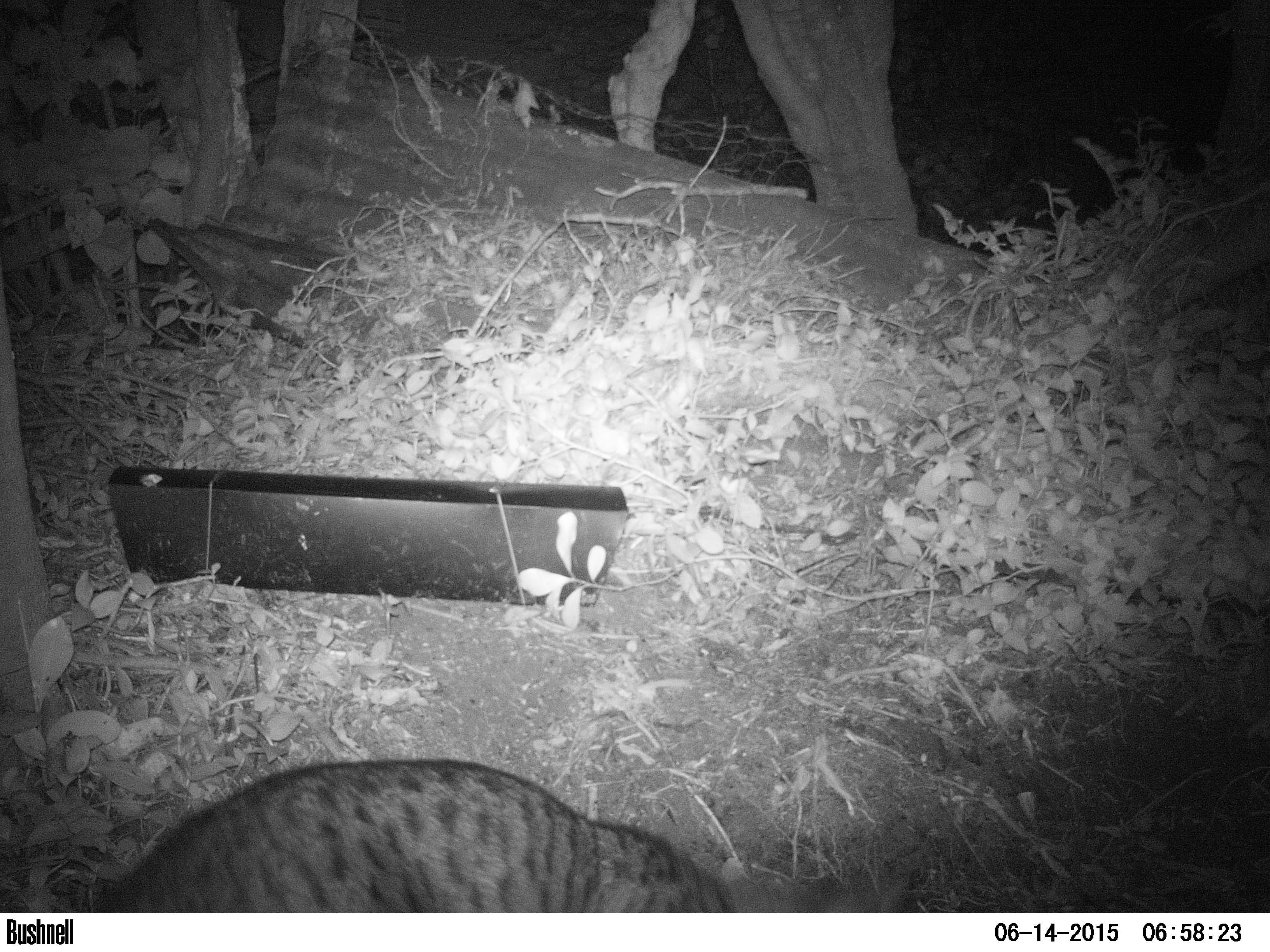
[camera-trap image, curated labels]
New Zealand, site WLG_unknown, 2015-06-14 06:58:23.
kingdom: Animalia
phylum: Chordata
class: Mammalia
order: Carnivora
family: Felidae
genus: Felis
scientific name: Felis catus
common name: domestic cat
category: cat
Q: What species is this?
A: Cat (domestic cat) (Felis catus).